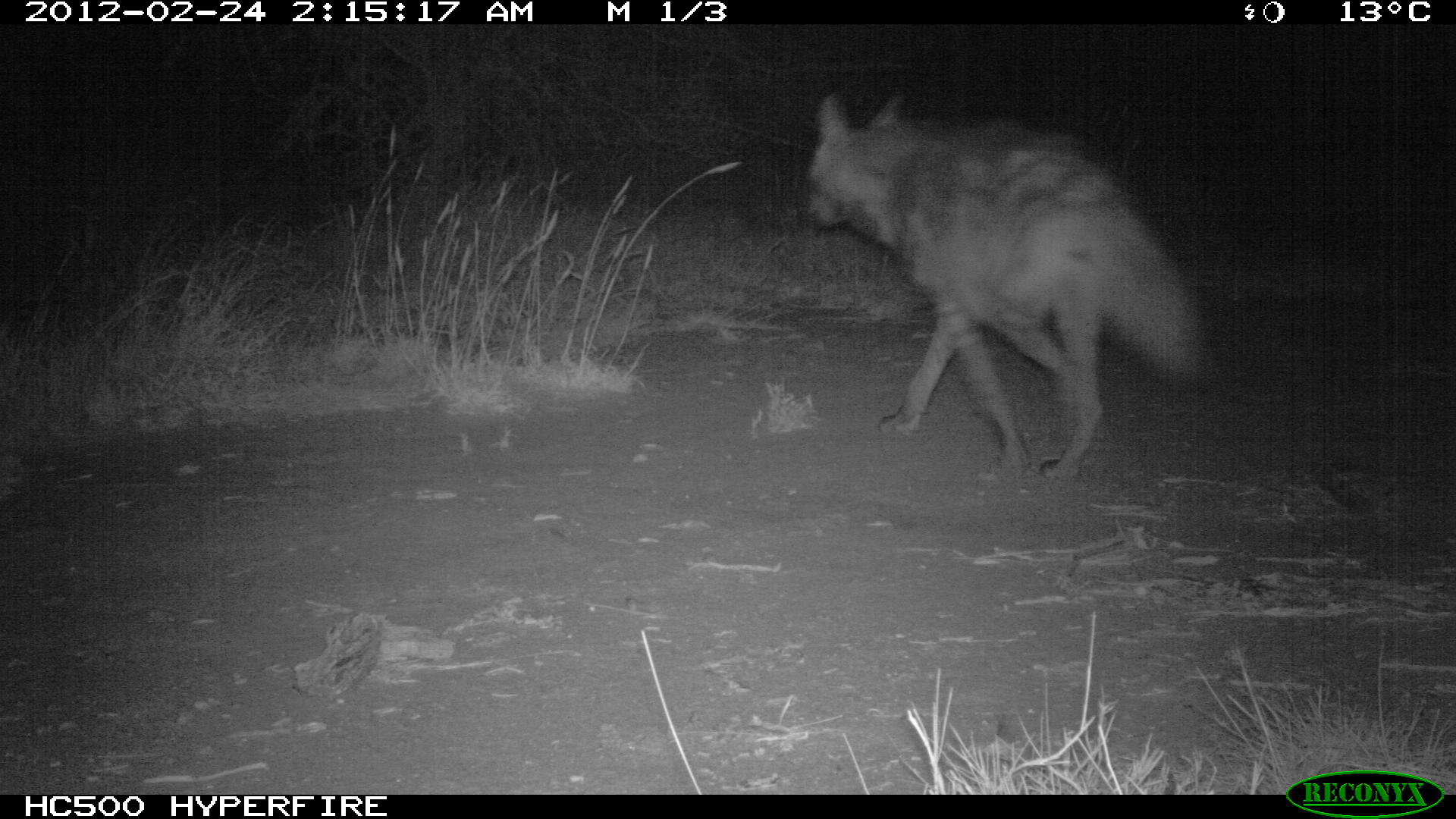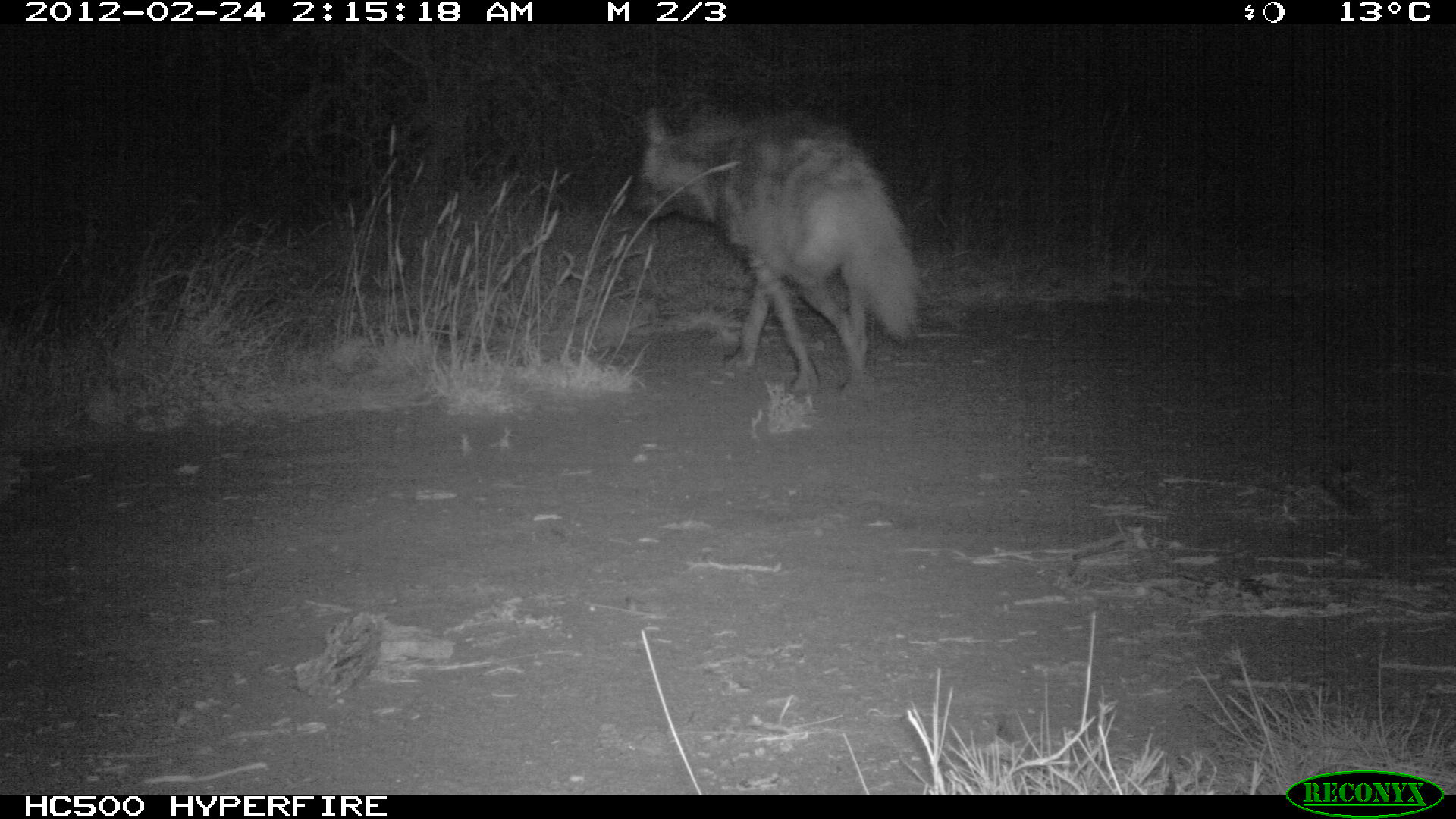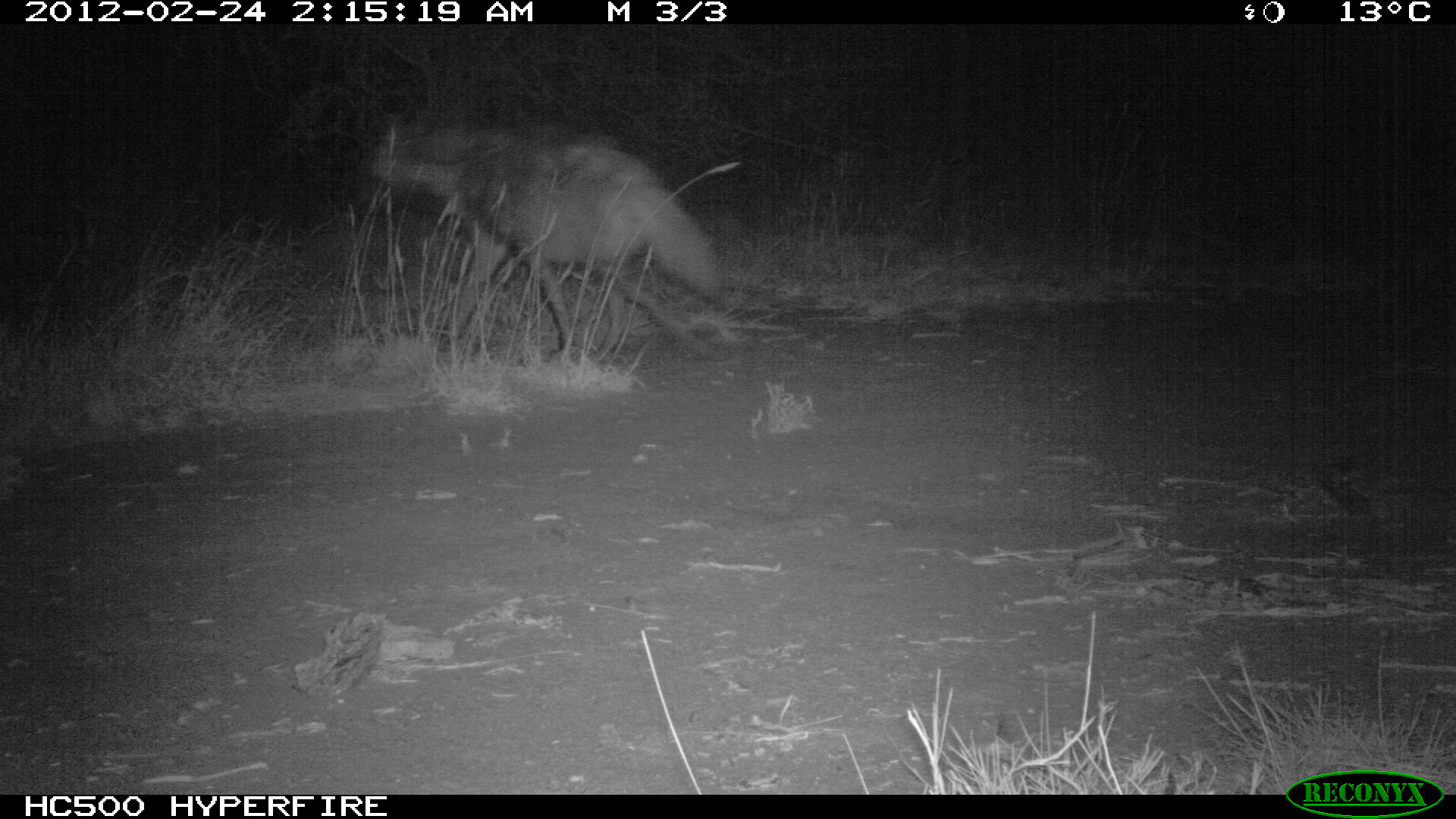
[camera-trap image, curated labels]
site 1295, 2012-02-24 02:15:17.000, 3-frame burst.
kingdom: Animalia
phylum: Chordata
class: Mammalia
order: Carnivora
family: Hyaenidae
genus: Hyaena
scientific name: Hyaena hyaena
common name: striped hyena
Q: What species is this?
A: Hyaena hyaena (striped hyena).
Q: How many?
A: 1.